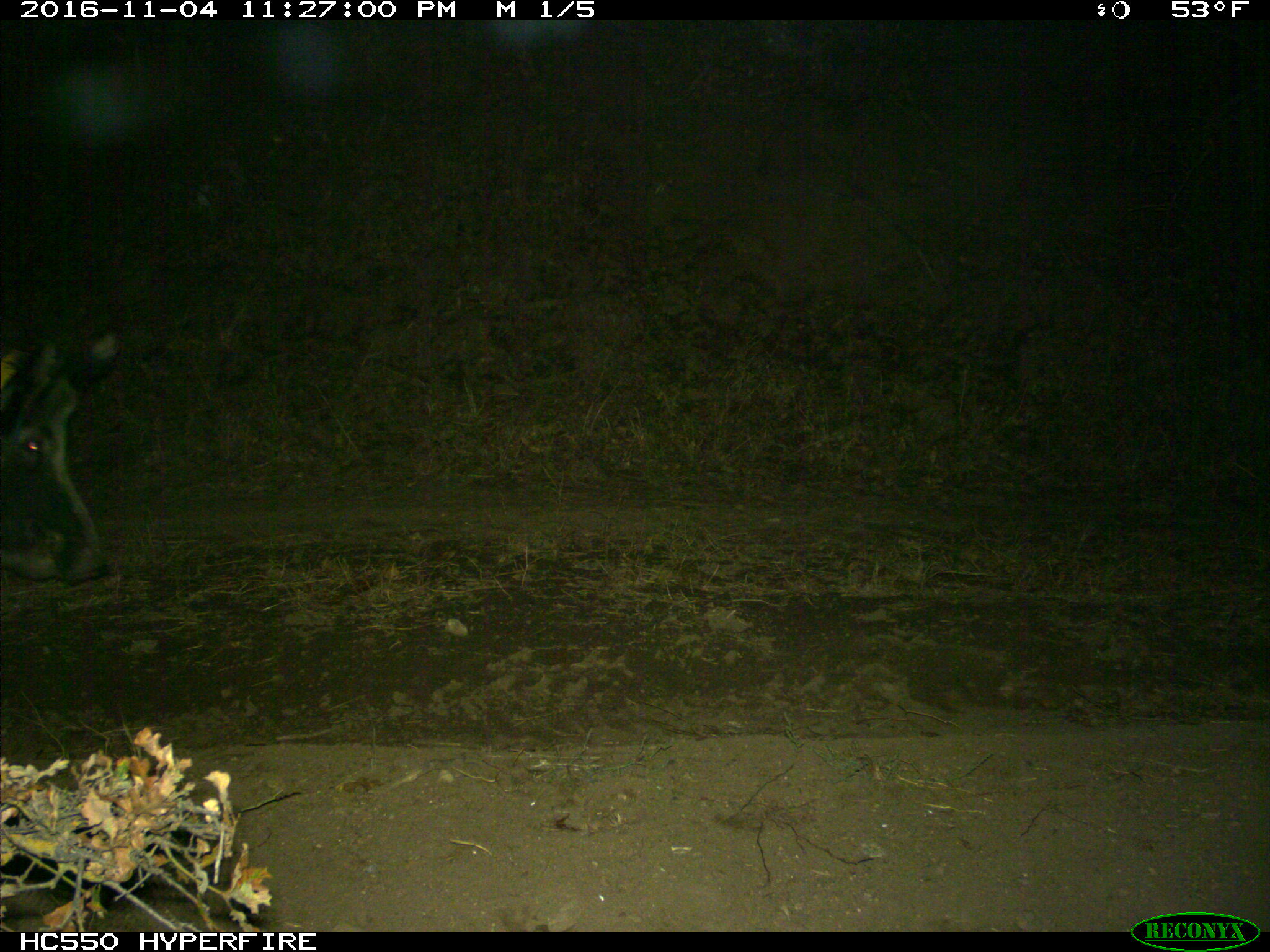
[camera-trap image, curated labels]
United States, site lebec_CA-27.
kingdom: Animalia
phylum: Chordata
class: Mammalia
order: Artiodactyla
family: Suidae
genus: Sus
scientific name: Sus scrofa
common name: wild boar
Sus scrofa (wild boar).